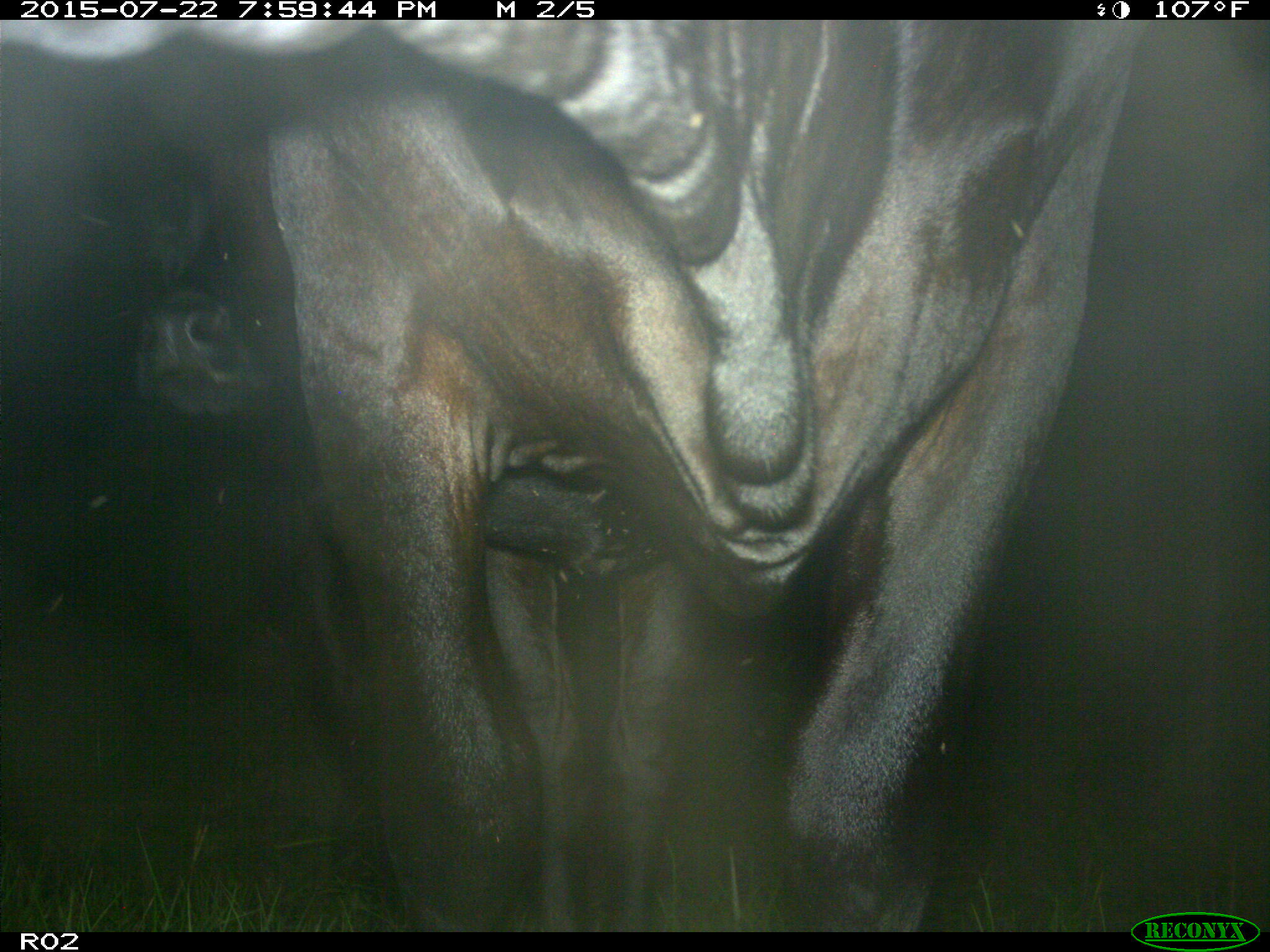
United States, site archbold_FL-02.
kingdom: Animalia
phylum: Chordata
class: Mammalia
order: Artiodactyla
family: Bovidae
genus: Bos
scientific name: Bos taurus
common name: domestic cow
Bos taurus (domestic cow).